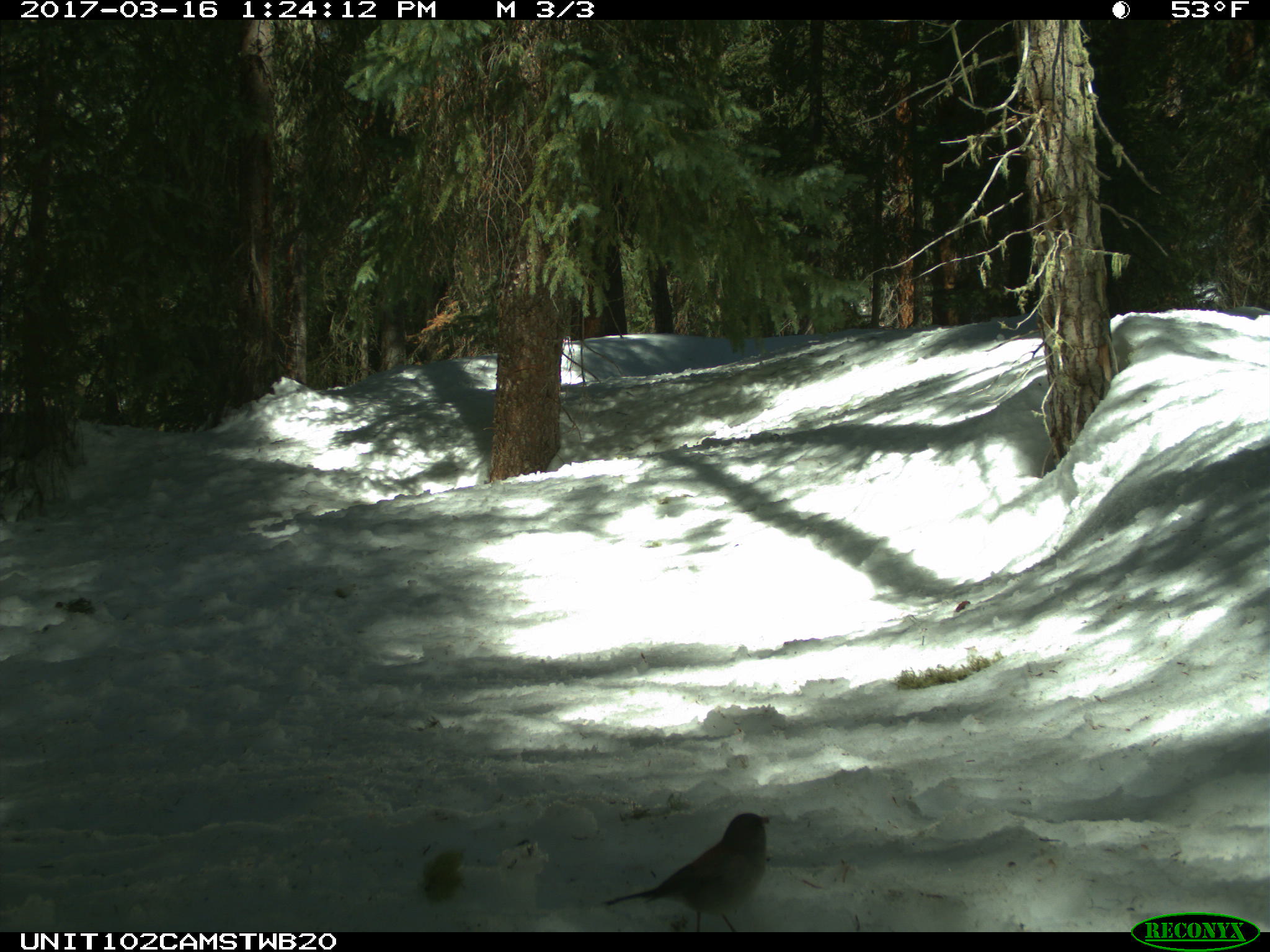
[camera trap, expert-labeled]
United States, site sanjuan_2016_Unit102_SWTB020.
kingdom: Animalia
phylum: Chordata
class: Aves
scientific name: Aves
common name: birds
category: unidentified bird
Unidentified bird (birds) (Aves).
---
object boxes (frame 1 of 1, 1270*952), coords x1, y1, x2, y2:
animal: 601, 811, 776, 931